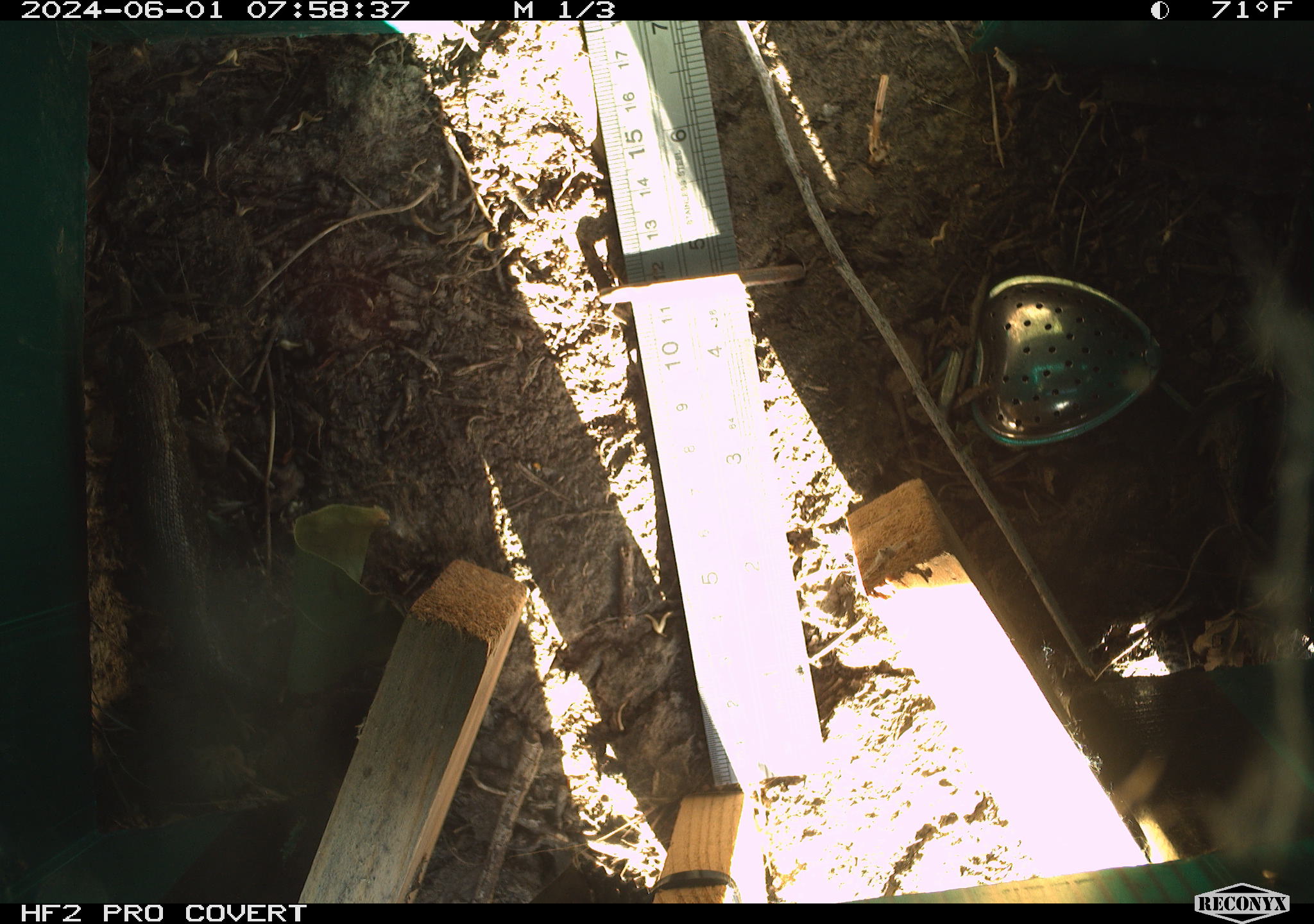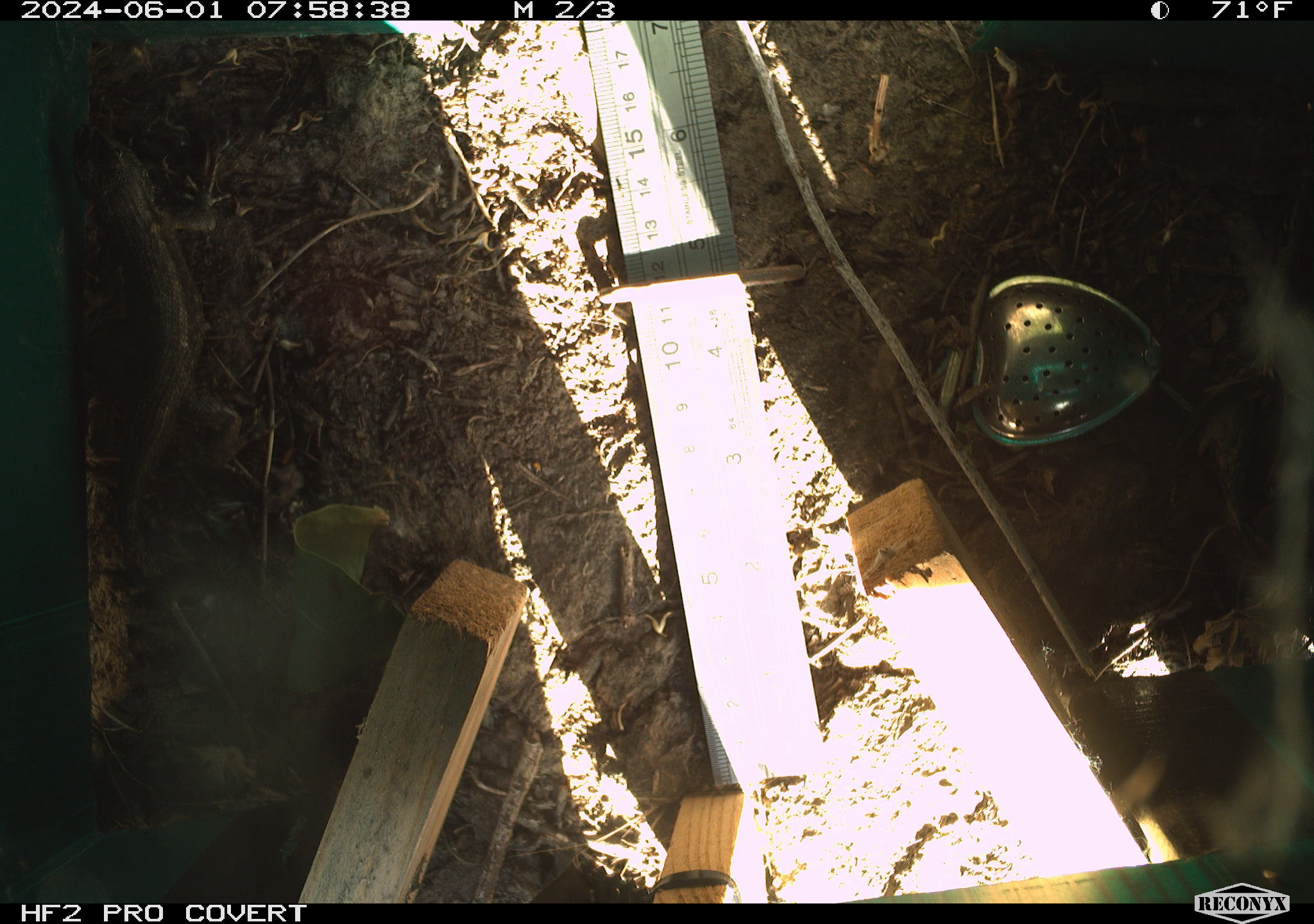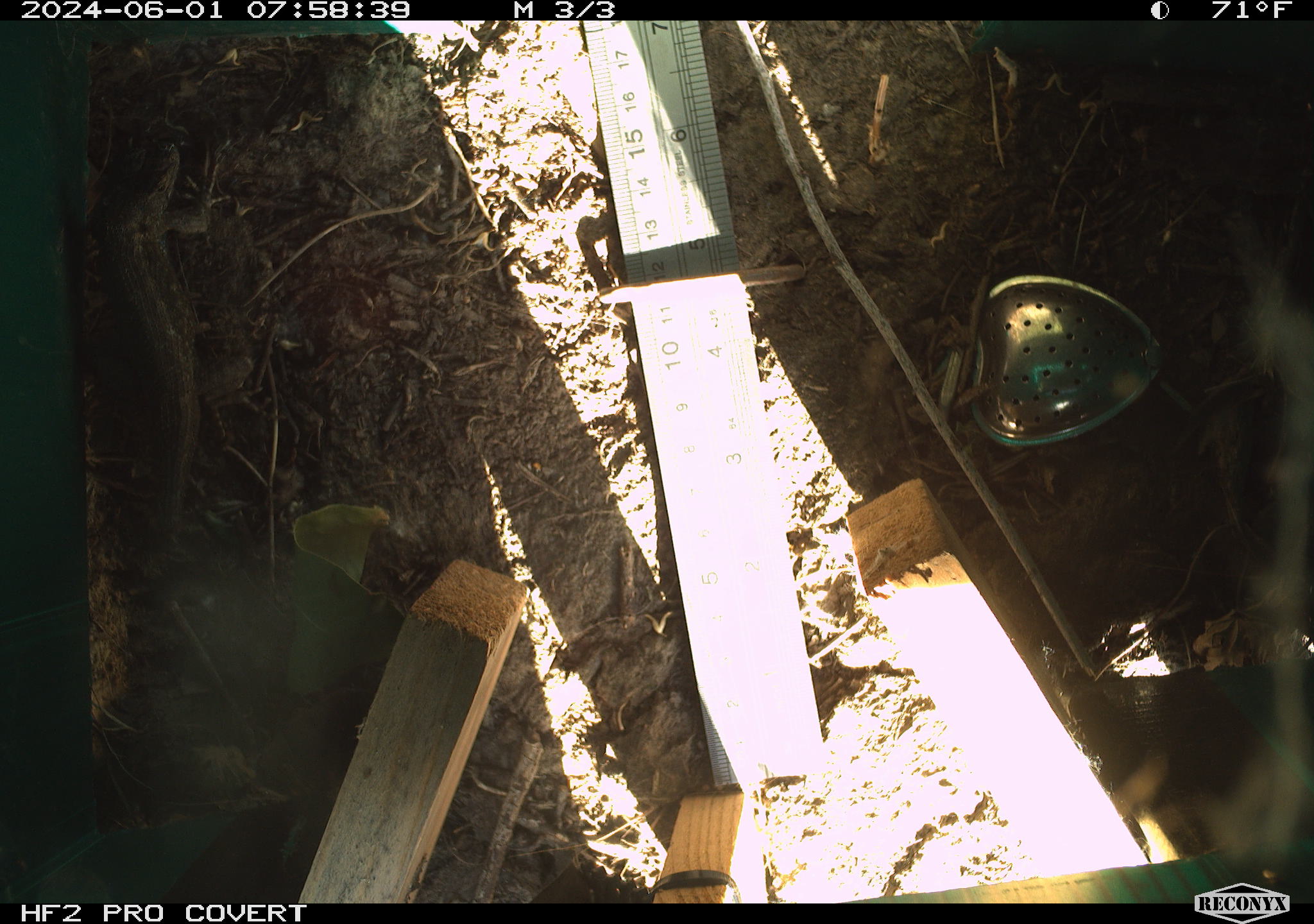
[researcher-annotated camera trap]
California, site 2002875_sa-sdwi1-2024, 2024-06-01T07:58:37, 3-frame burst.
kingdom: Animalia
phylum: Chordata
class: Reptilia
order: Squamata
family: Phrynosomatidae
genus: Sceloporus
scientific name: Sceloporus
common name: spiny lizards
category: sceloporus species